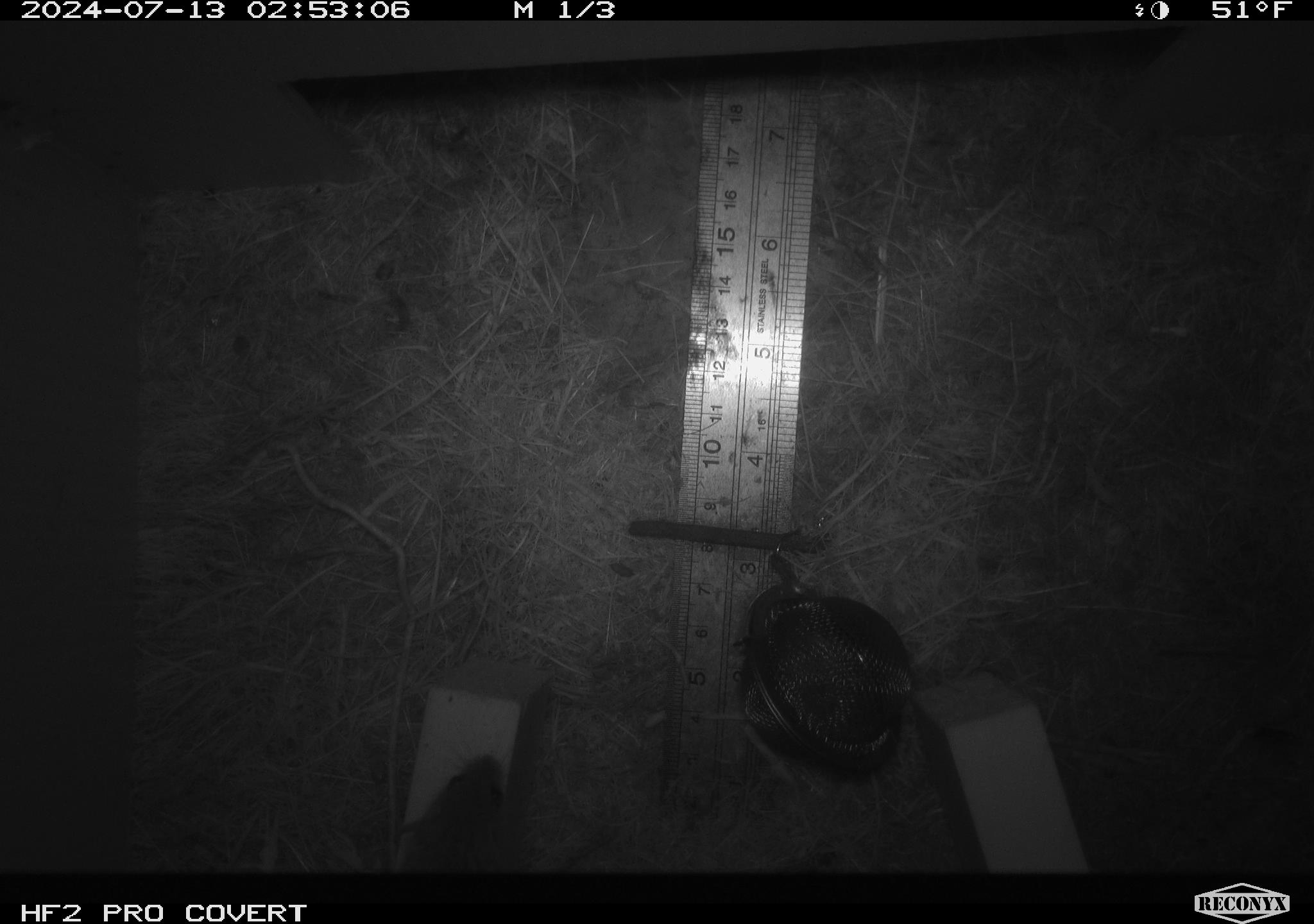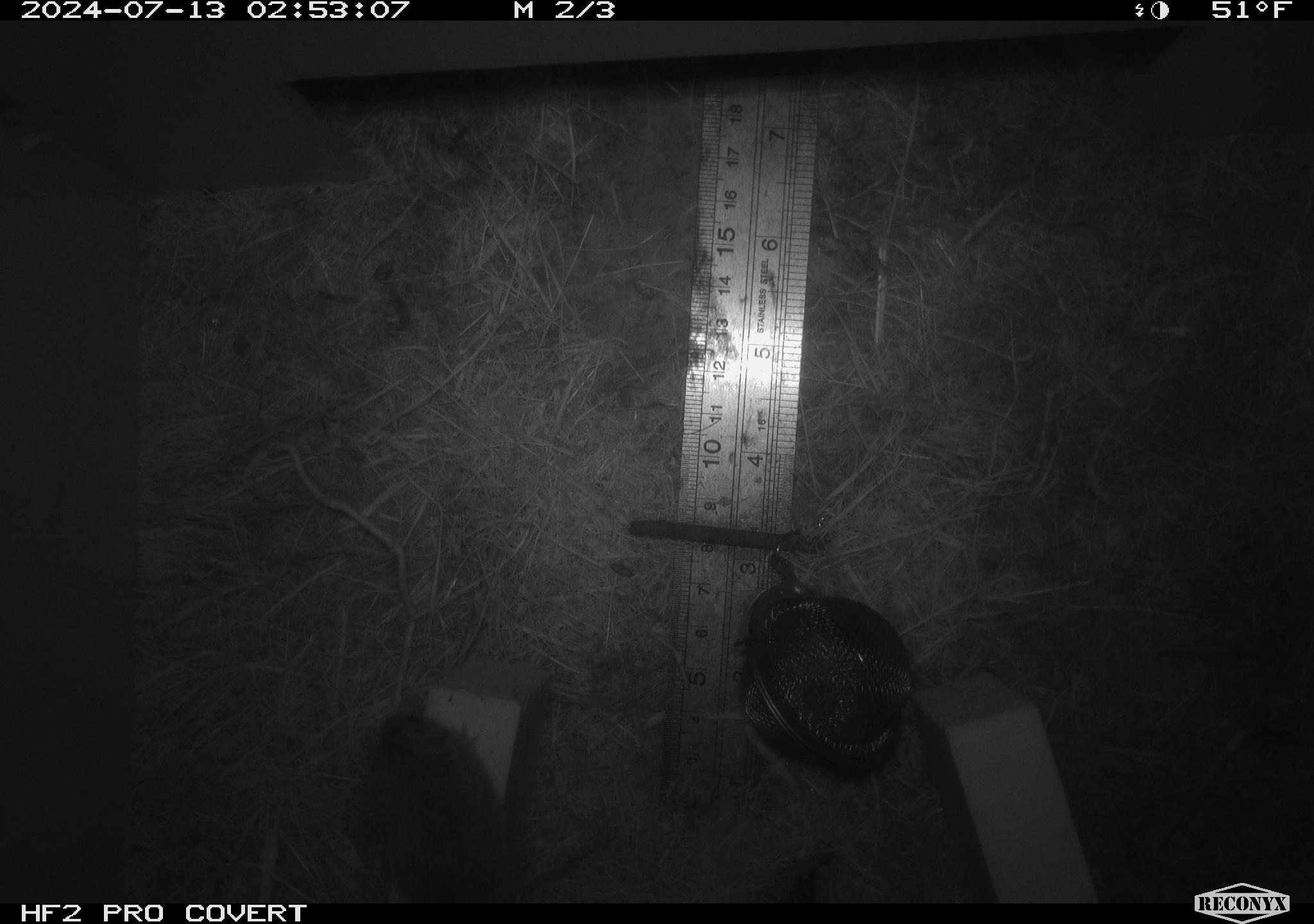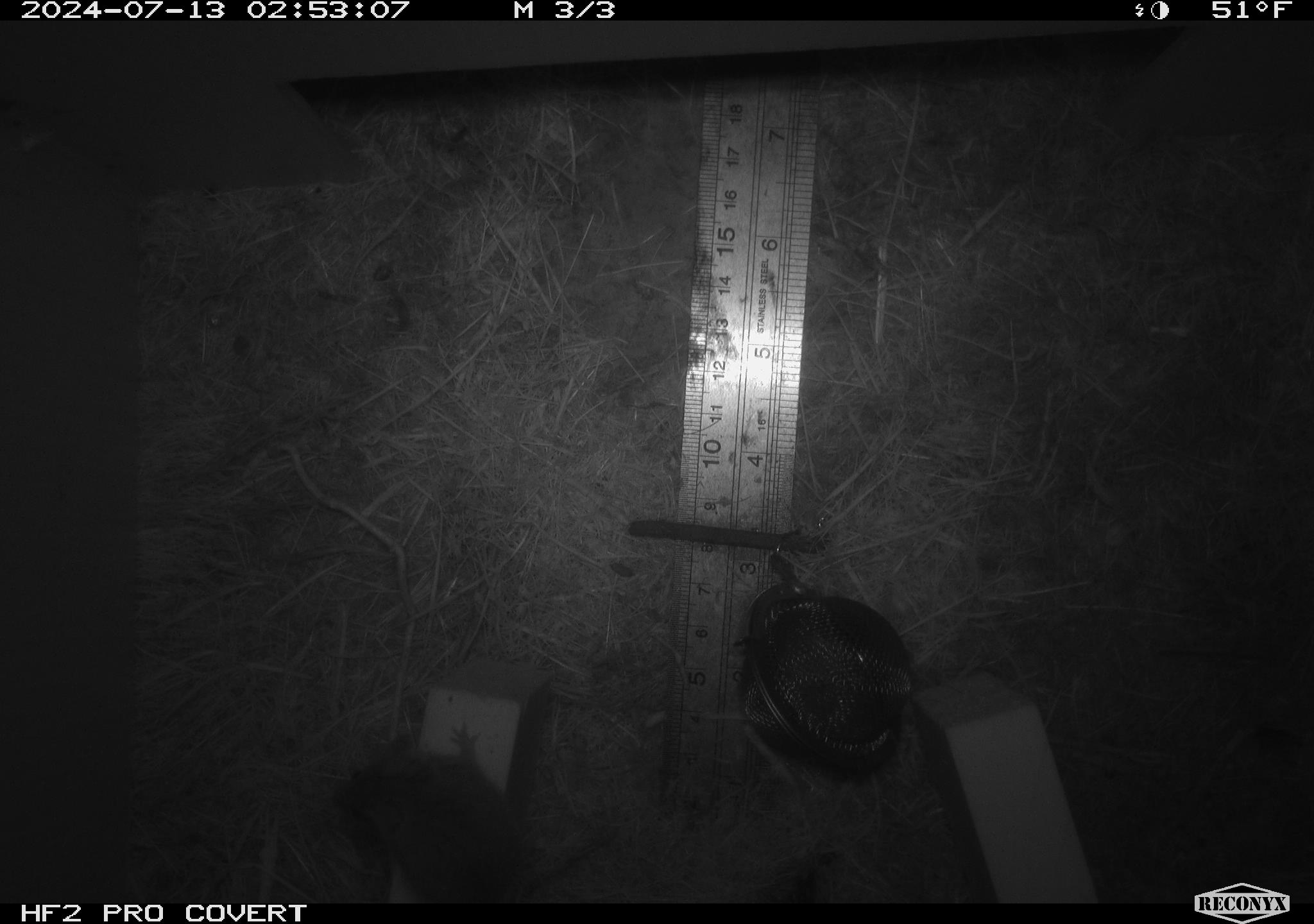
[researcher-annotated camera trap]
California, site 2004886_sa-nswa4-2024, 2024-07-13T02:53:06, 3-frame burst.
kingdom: Animalia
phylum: Chordata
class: Mammalia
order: Rodentia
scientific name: Rodentia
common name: mouse species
Mouse species (Rodentia).